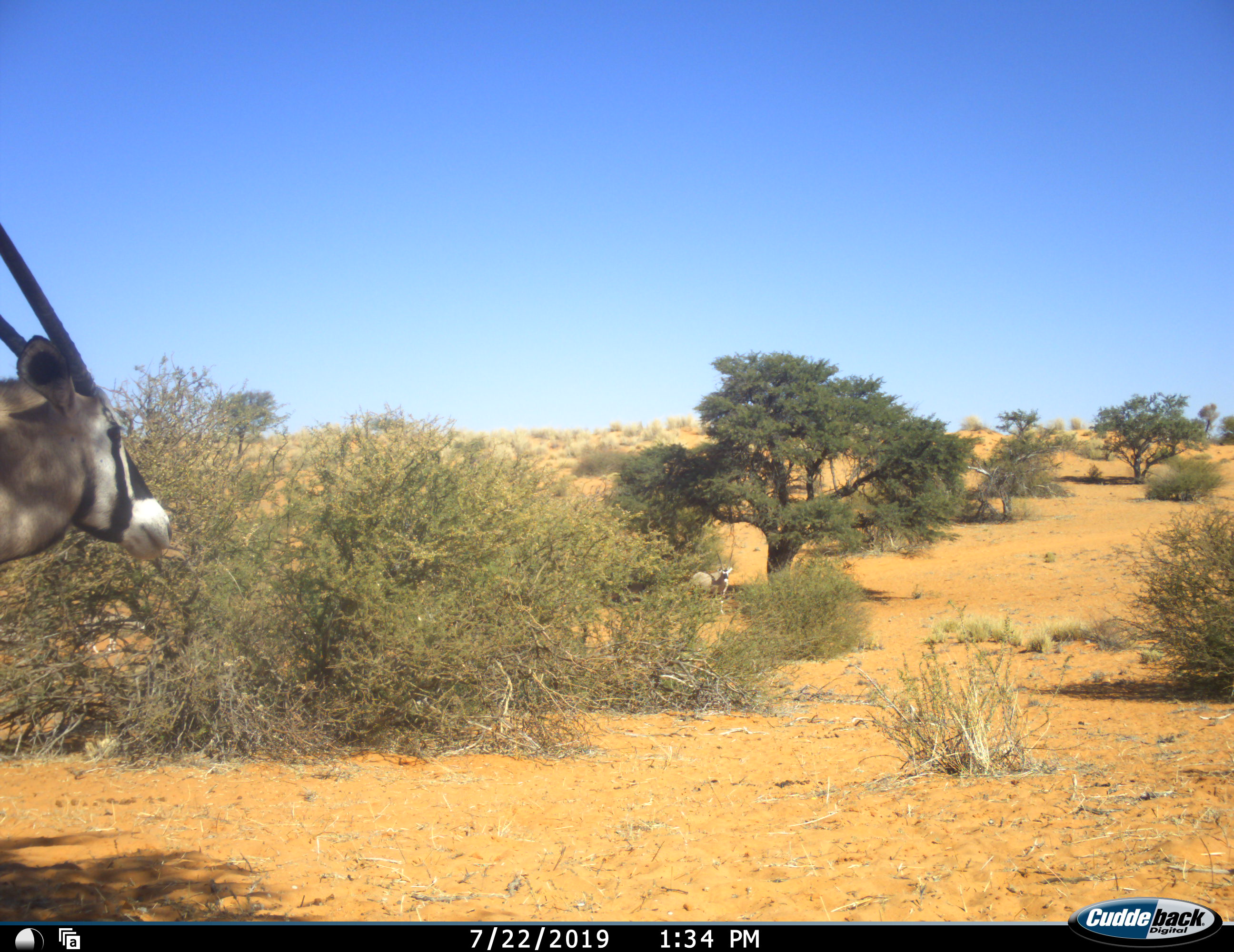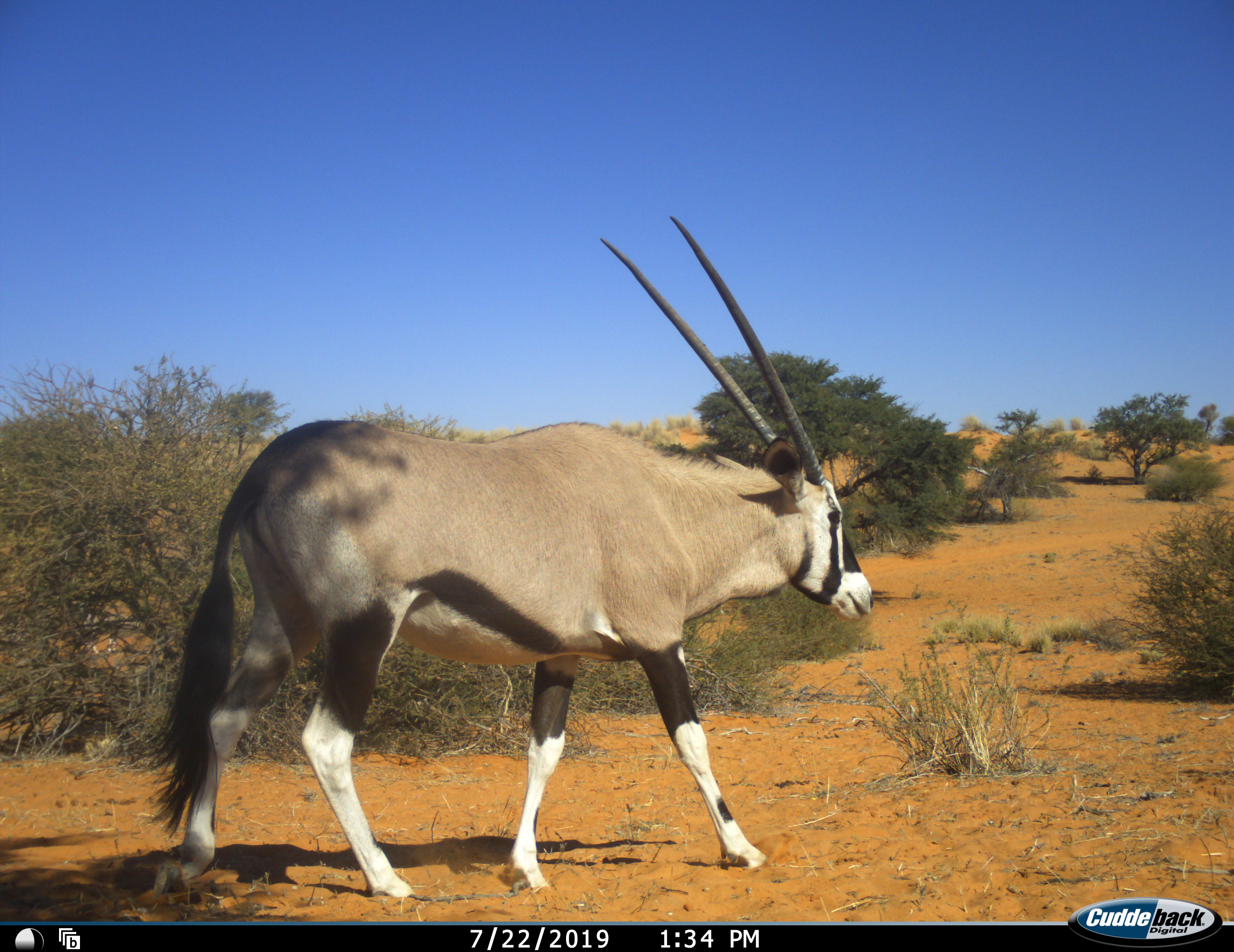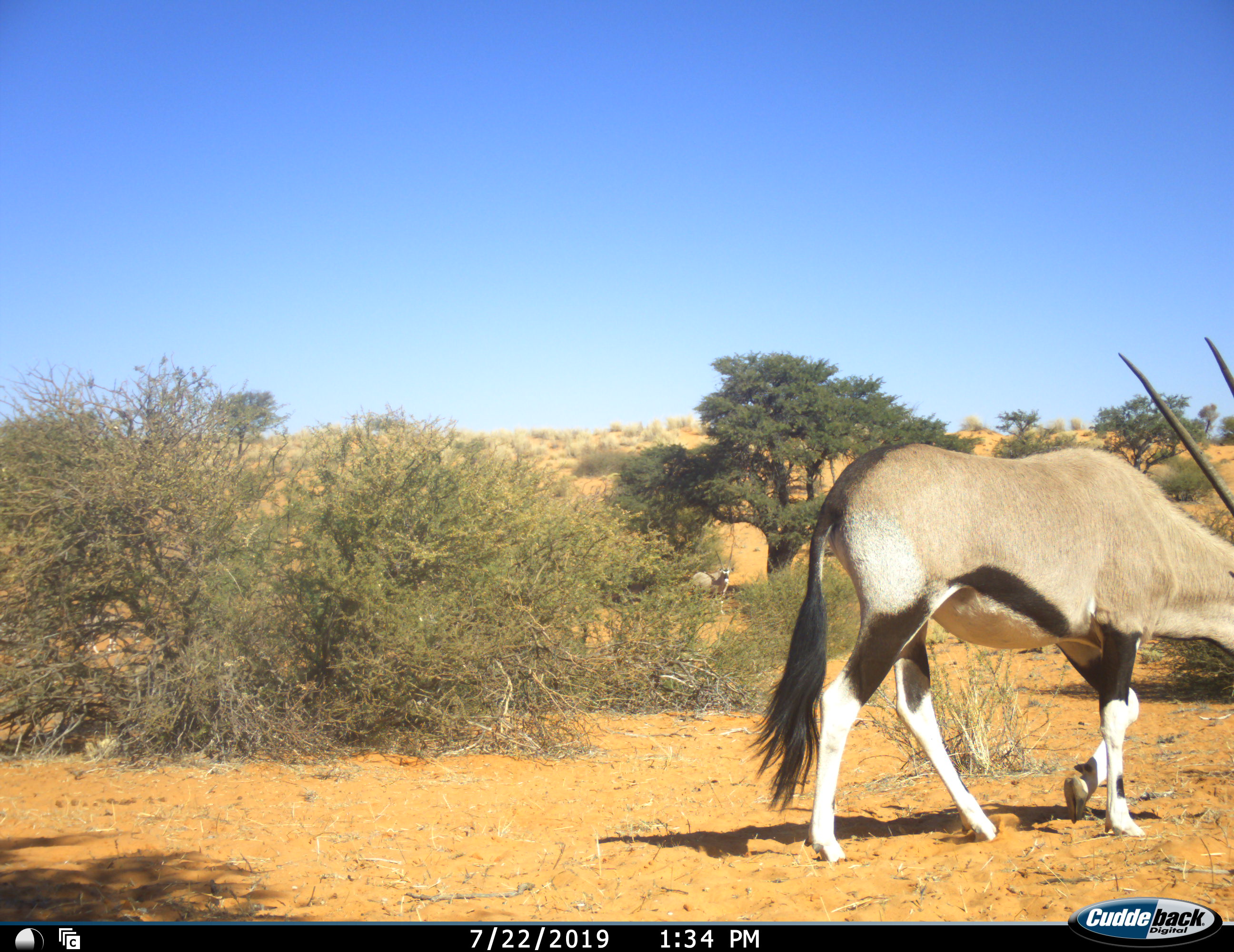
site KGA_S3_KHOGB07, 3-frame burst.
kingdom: Animalia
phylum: Chordata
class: Mammalia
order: Artiodactyla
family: Bovidae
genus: Oryx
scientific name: Oryx gazella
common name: gemsbok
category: oryx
Oryx (gemsbok) (Oryx gazella), count 2. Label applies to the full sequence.